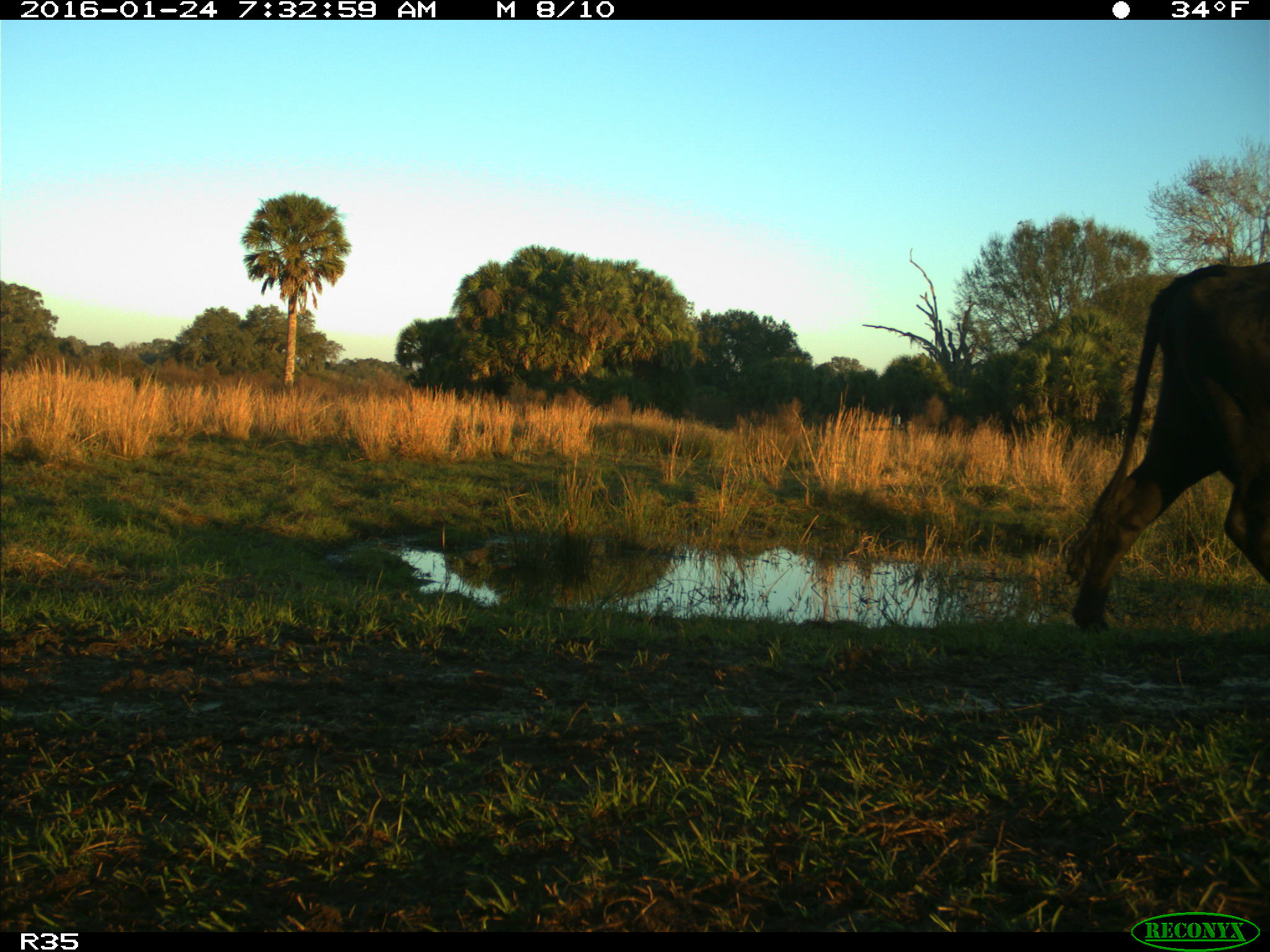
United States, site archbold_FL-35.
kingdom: Animalia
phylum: Chordata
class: Mammalia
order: Artiodactyla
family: Bovidae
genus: Bos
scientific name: Bos taurus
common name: domestic cow